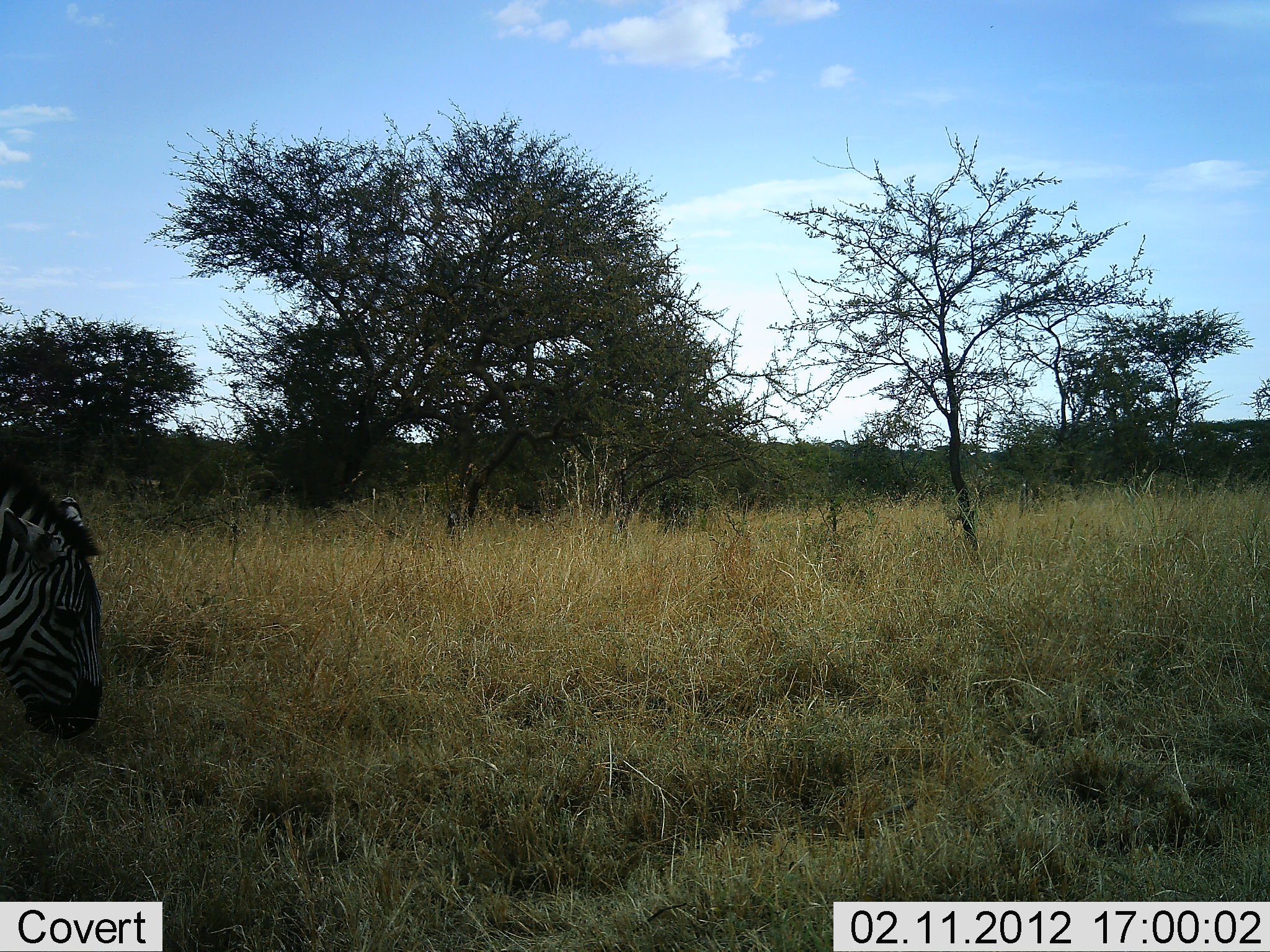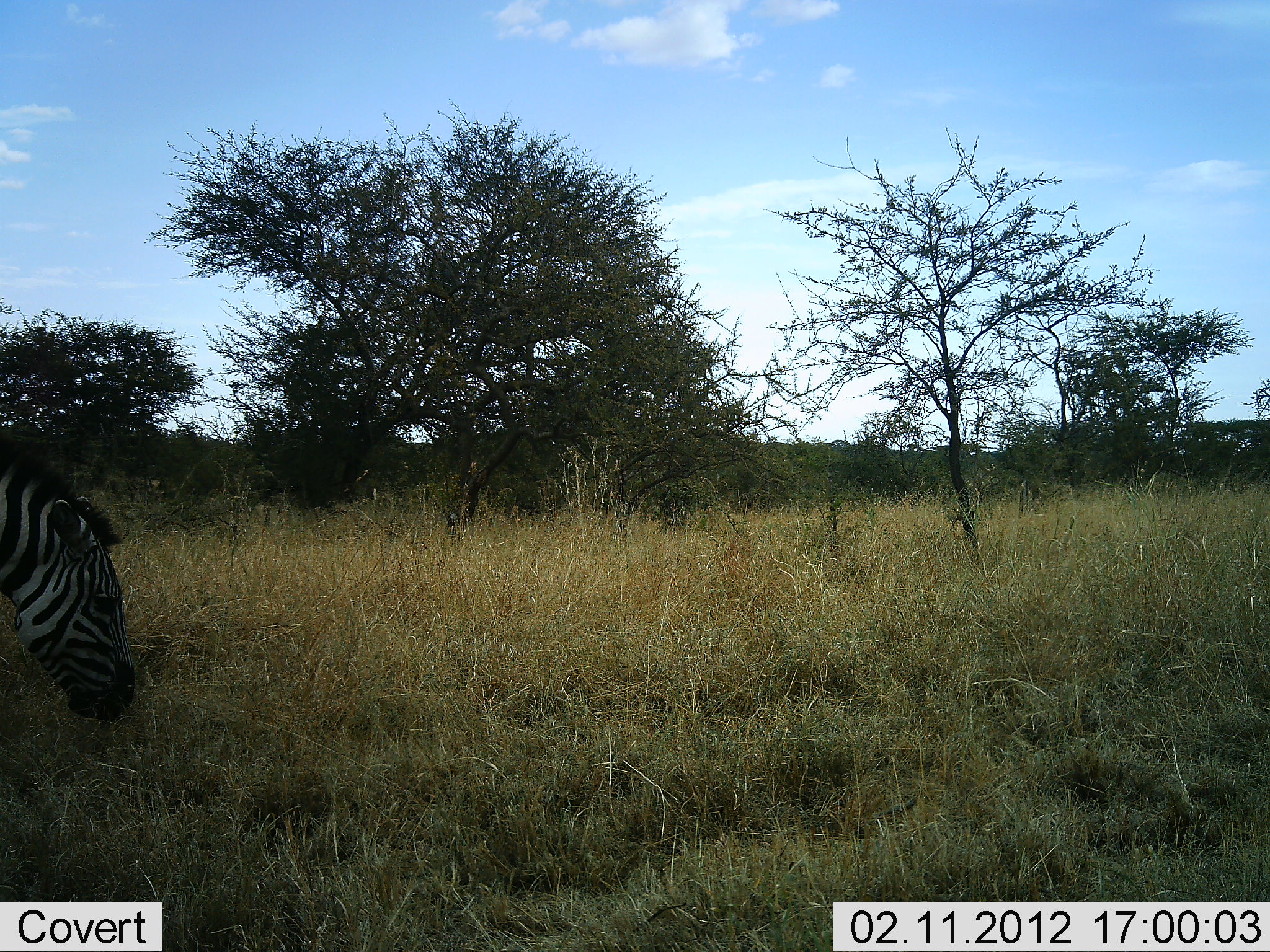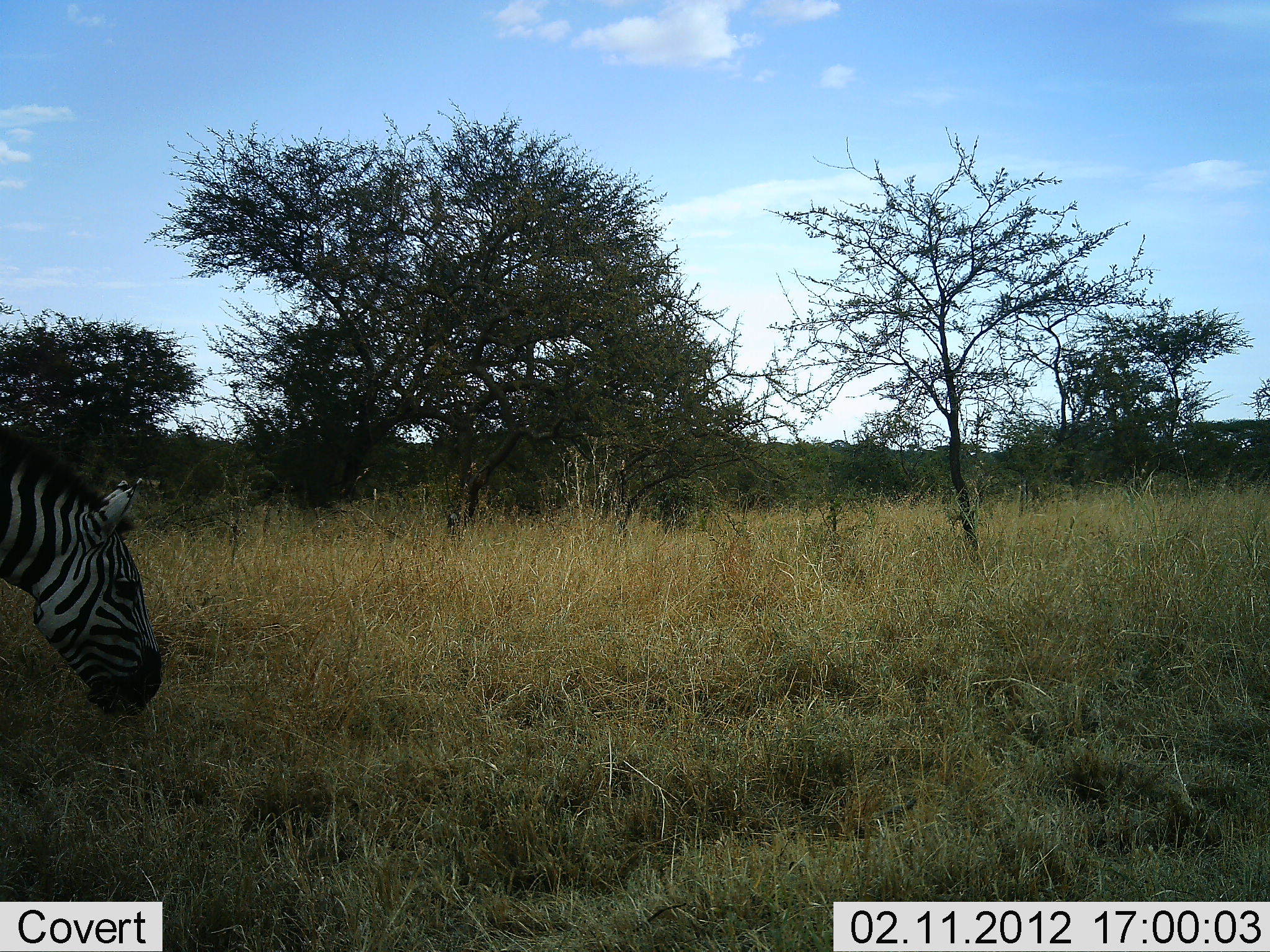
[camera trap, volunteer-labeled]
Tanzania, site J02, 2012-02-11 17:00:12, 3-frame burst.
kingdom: Animalia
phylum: Chordata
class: Mammalia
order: Perissodactyla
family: Equidae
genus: Equus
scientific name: Equus quagga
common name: plains zebra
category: zebra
Zebra (plains zebra) (Equus quagga), count 1. Behavior (volunteer vote fractions): standing 33%, resting 0%, moving 17%, interacting 0%. Young present (vote fraction): 0%. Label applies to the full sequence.